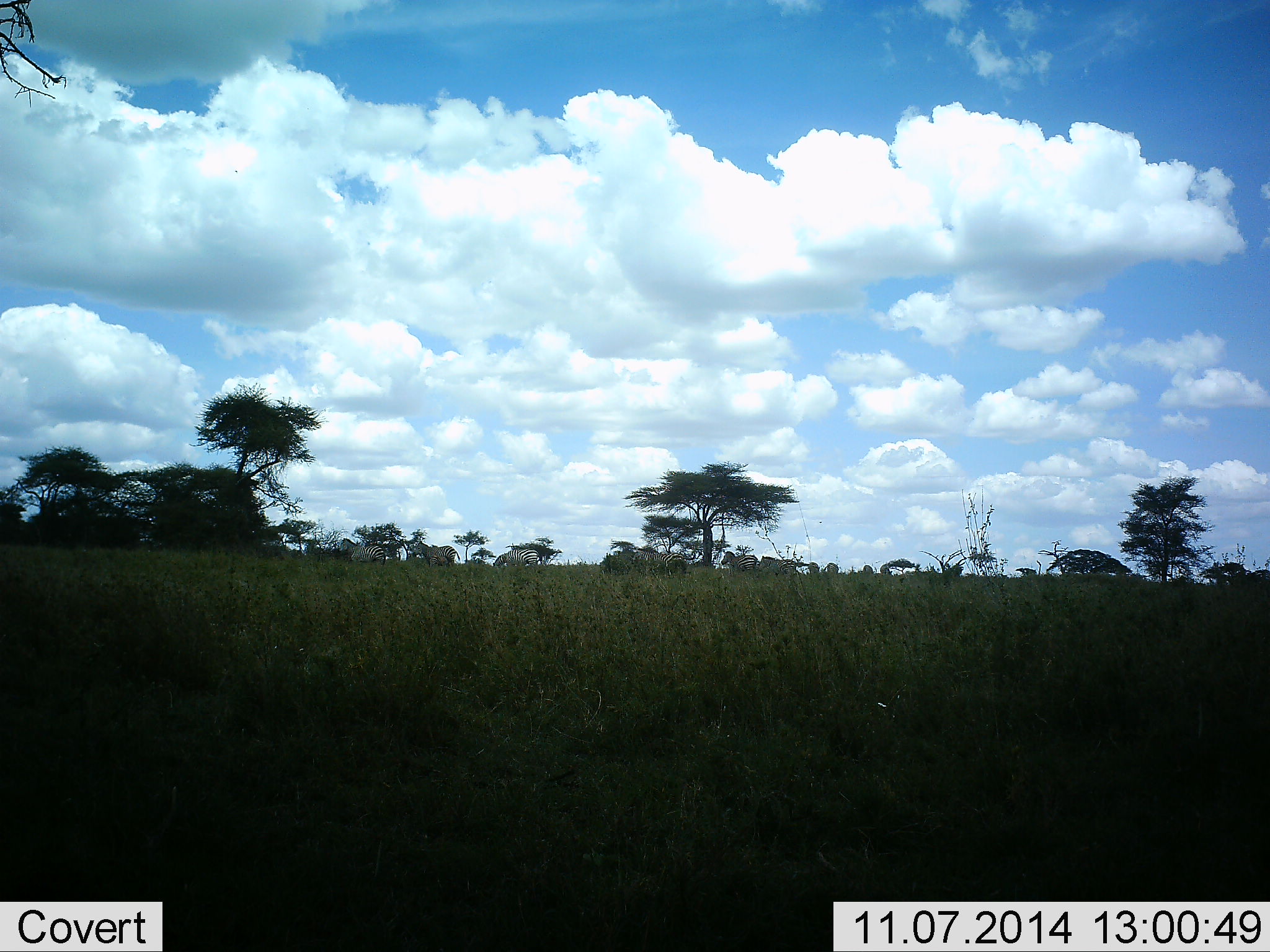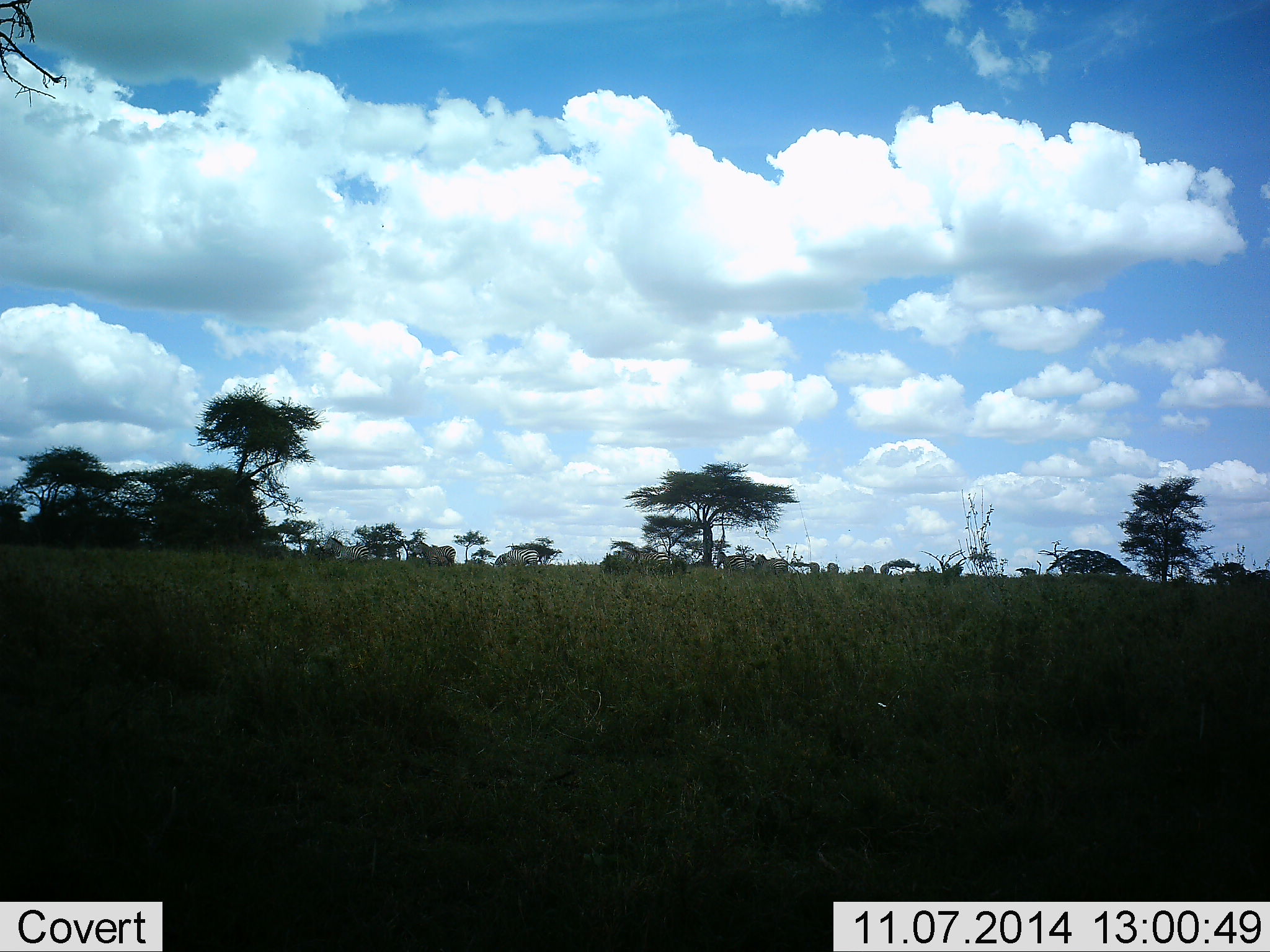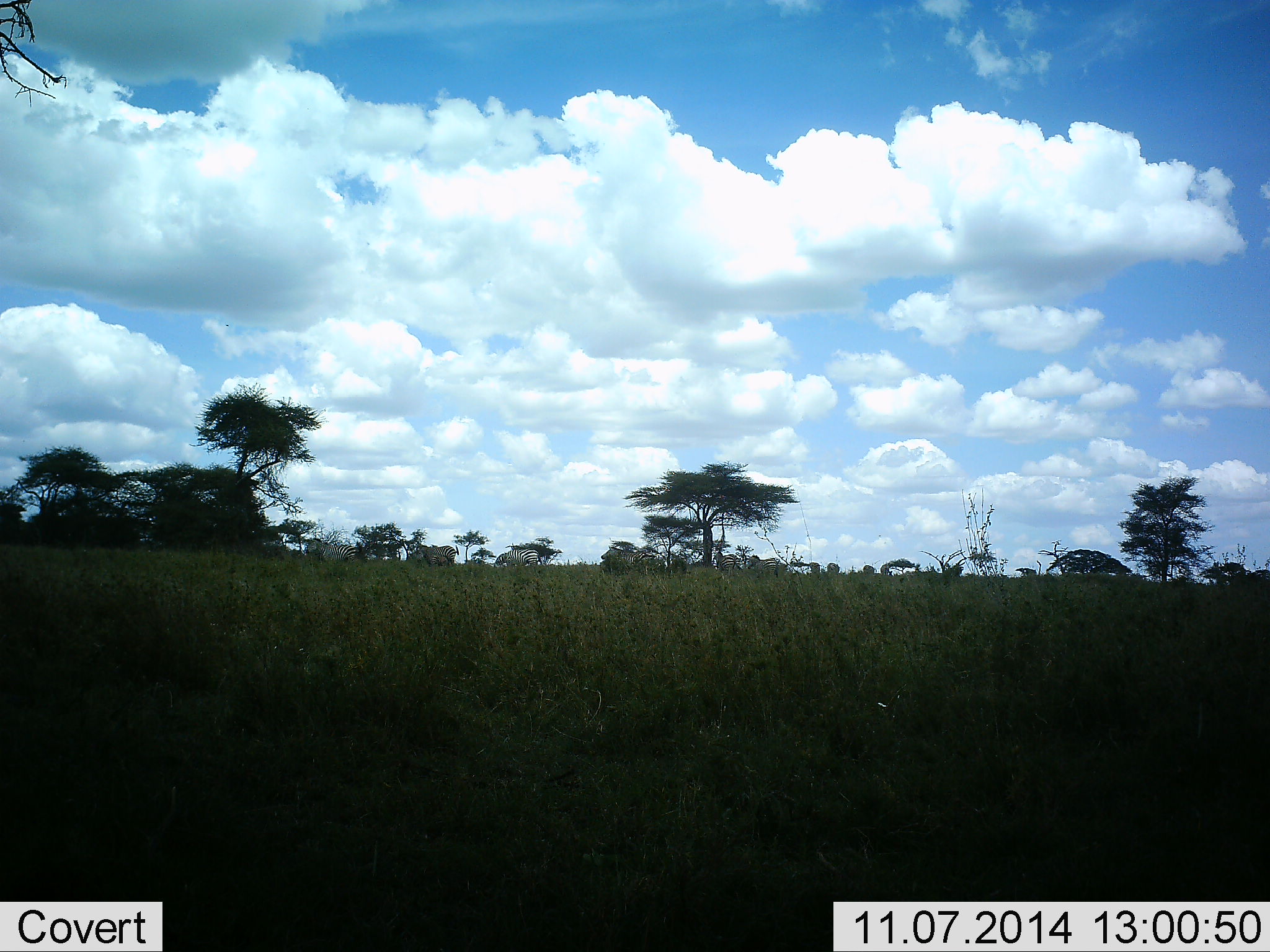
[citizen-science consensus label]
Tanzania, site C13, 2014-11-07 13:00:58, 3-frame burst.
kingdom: Animalia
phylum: Chordata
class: Mammalia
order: Perissodactyla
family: Equidae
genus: Equus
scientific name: Equus quagga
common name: plains zebra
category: zebra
Zebra (plains zebra) (Equus quagga), count 8. Behavior (volunteer vote fractions): standing 70%, resting 0%, moving 90%, interacting 0%. Young present (vote fraction): 0%. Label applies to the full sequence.